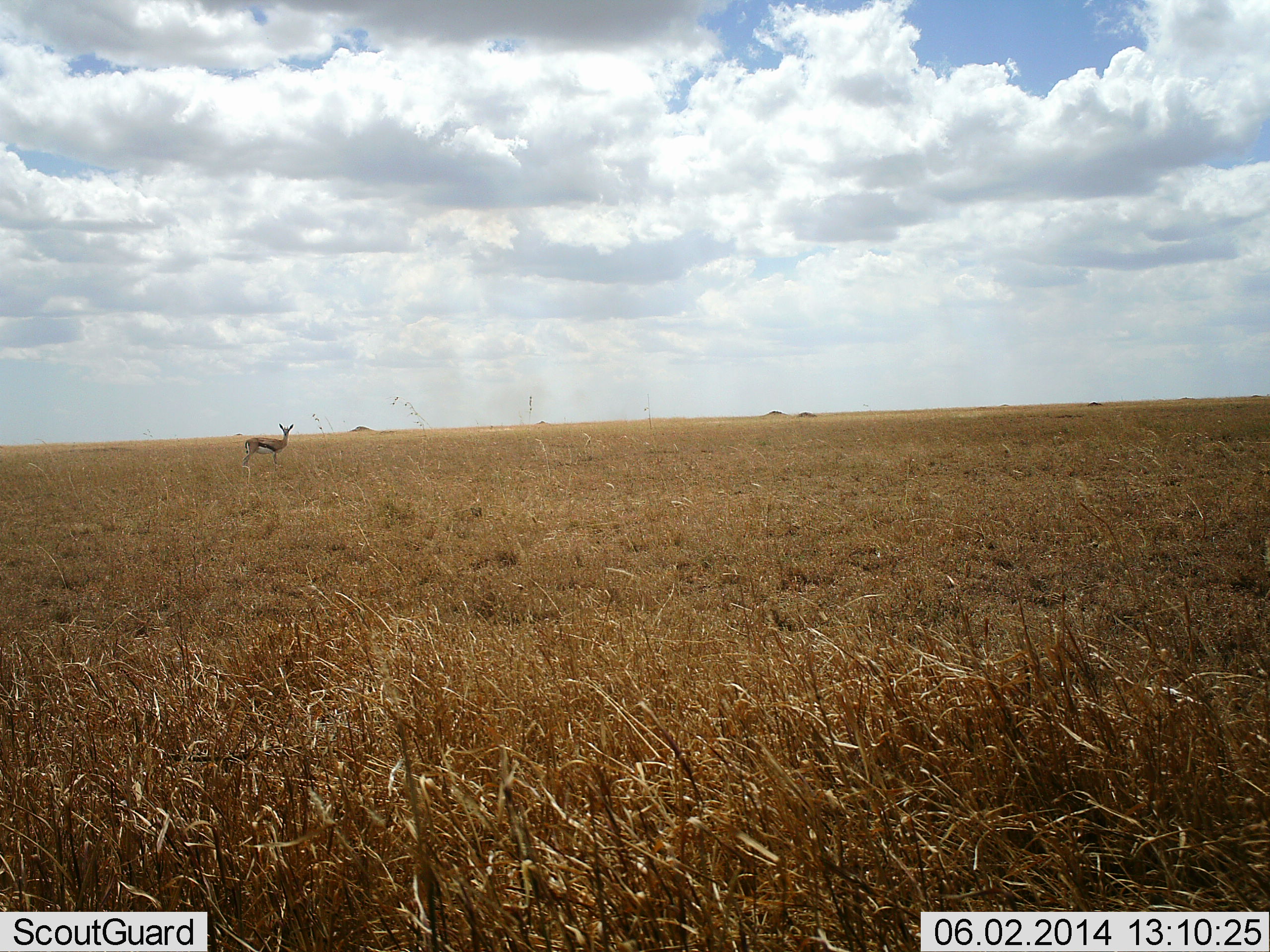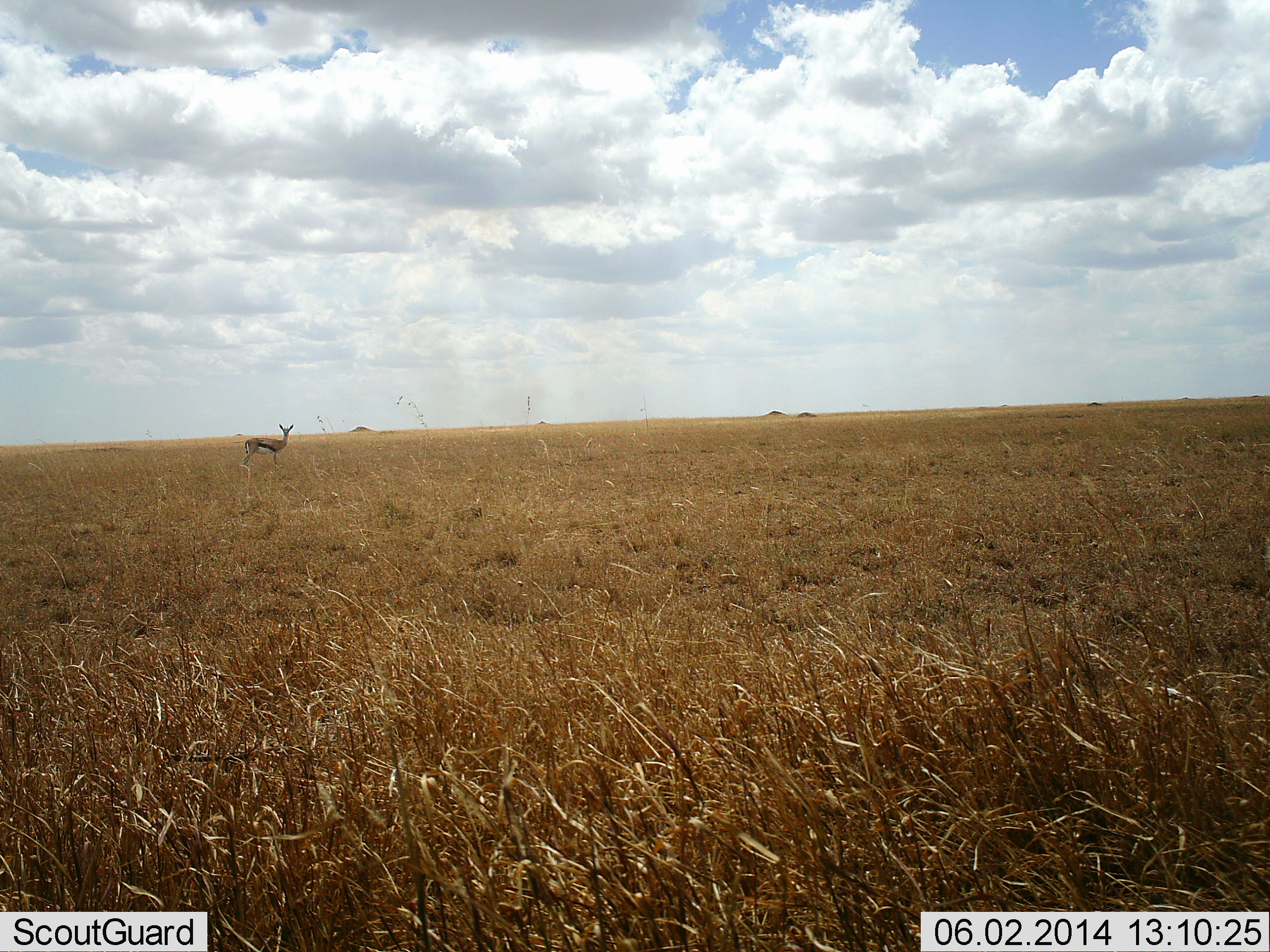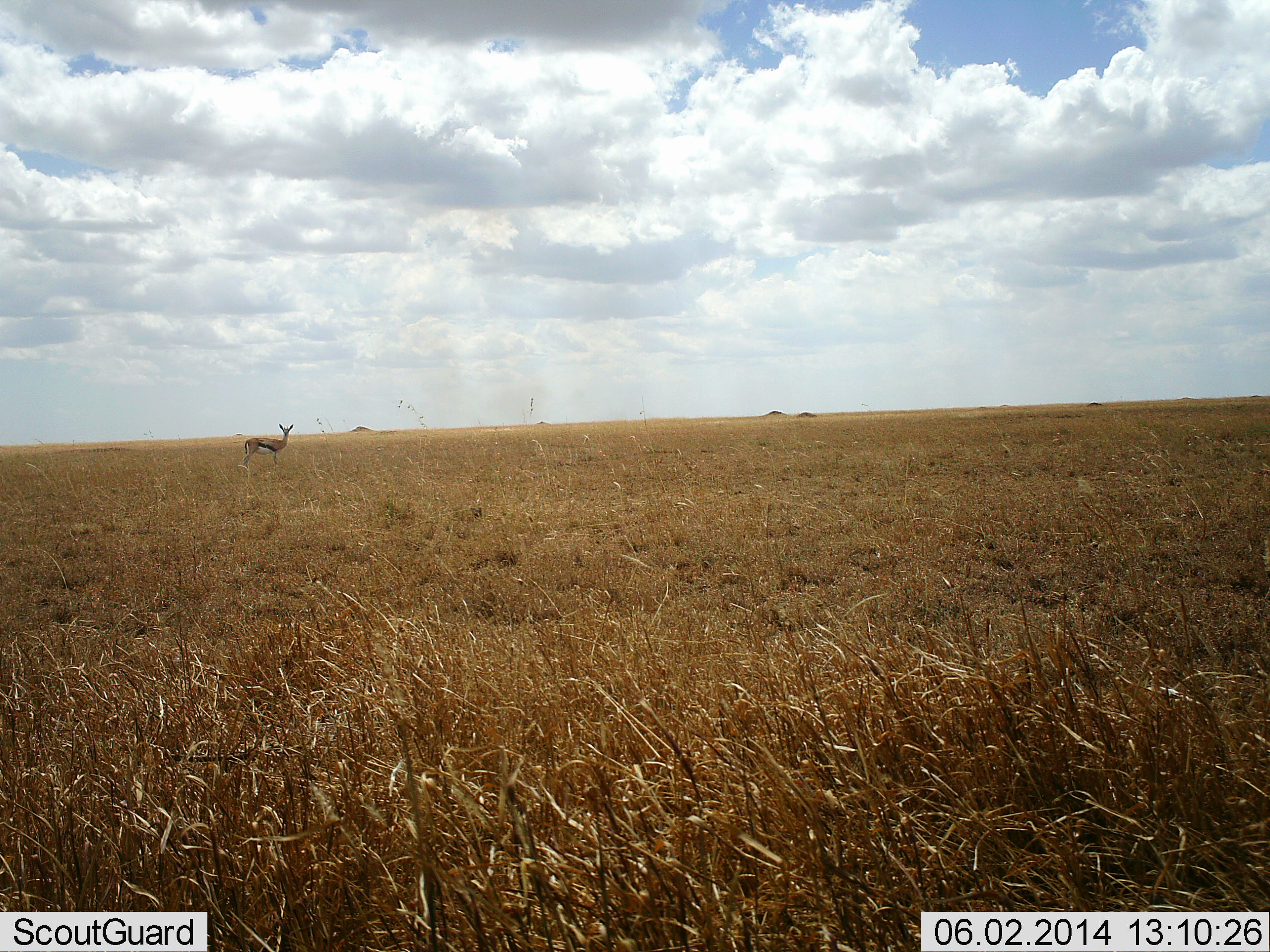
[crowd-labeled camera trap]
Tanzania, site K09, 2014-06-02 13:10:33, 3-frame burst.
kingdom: Animalia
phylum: Chordata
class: Mammalia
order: Artiodactyla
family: Bovidae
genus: Eudorcas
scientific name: Eudorcas thomsonii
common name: thomson's gazelle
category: gazellethomsons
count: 1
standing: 100%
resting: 0%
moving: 0%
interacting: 0%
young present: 0%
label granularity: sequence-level